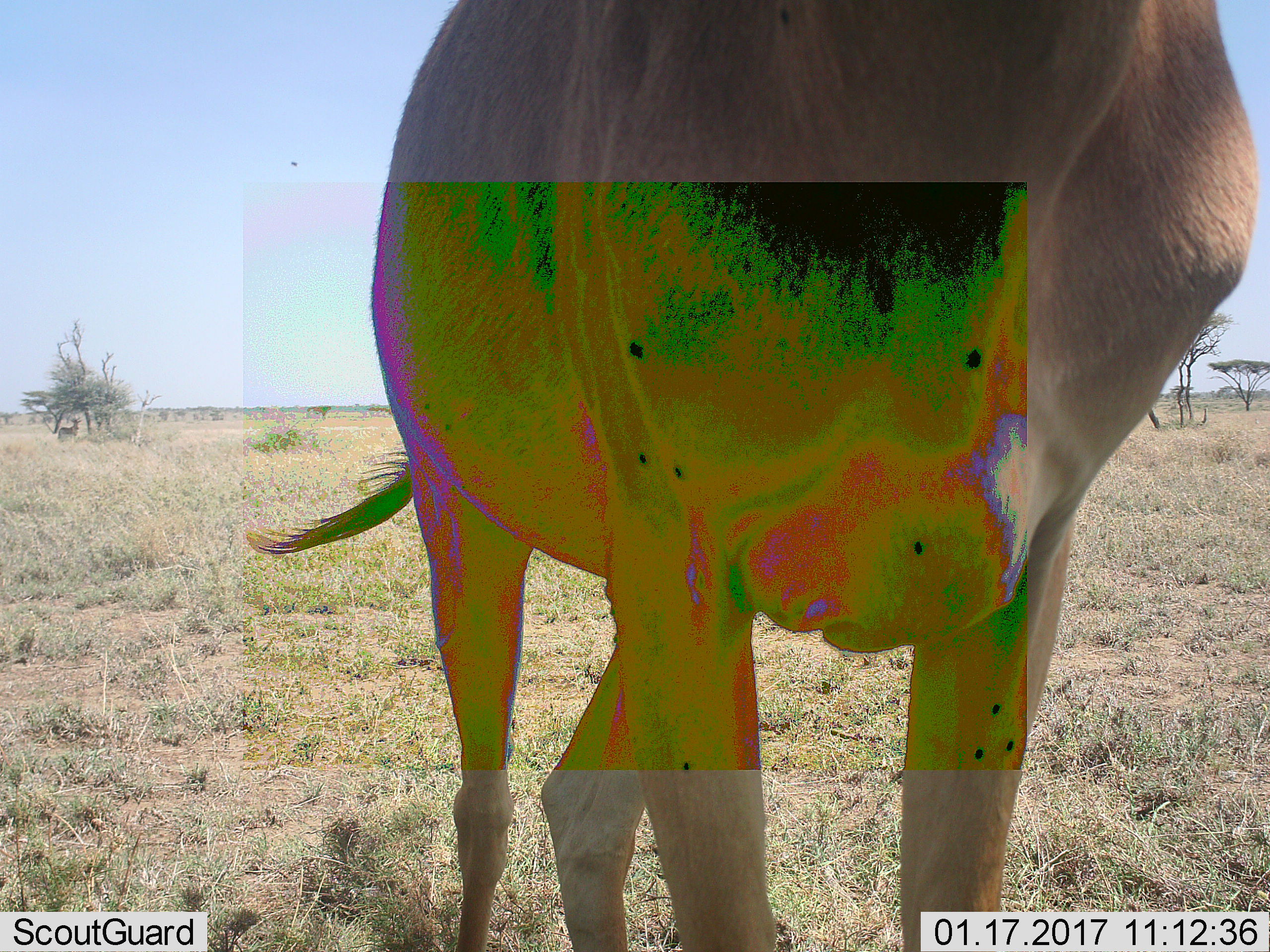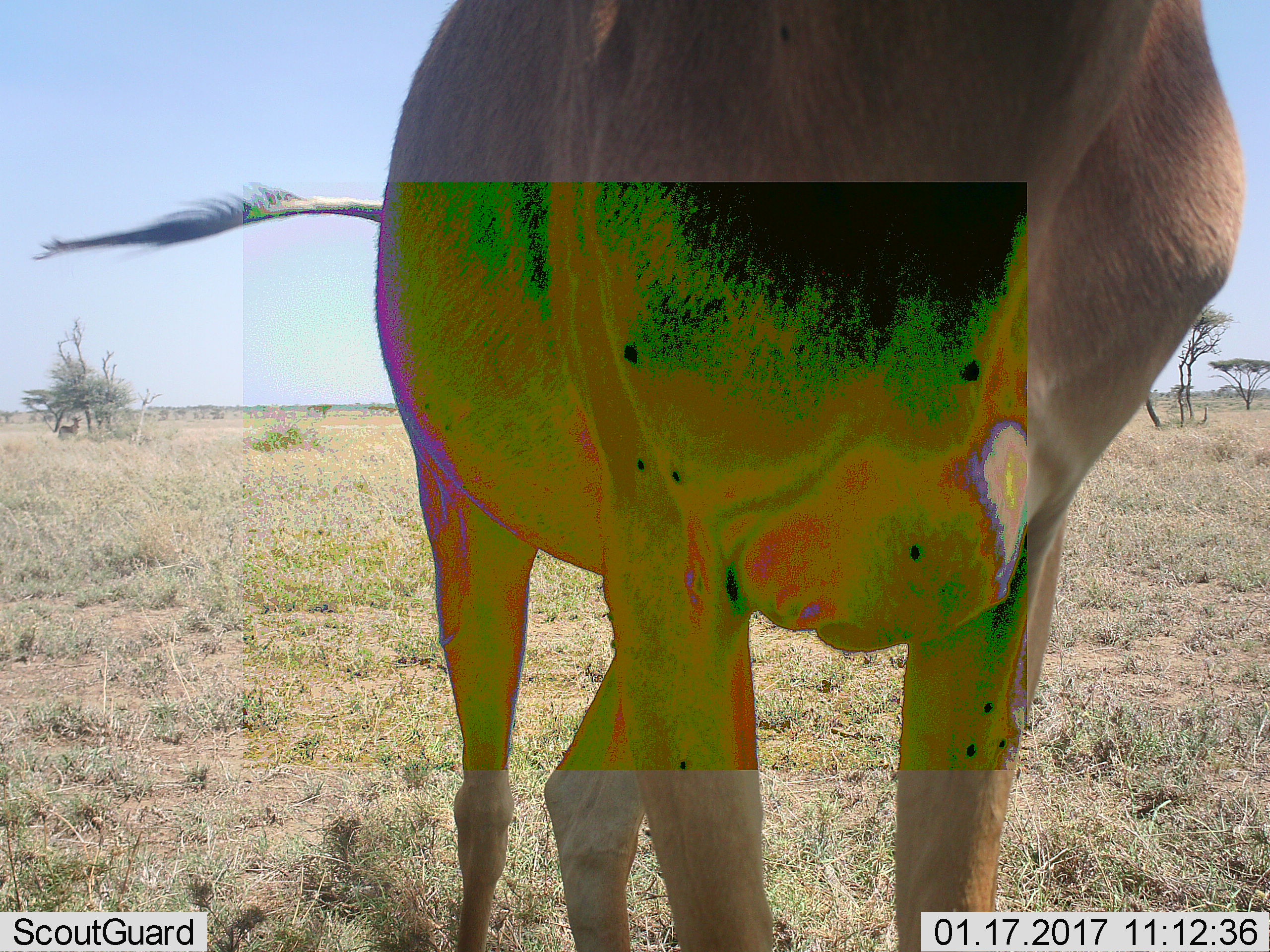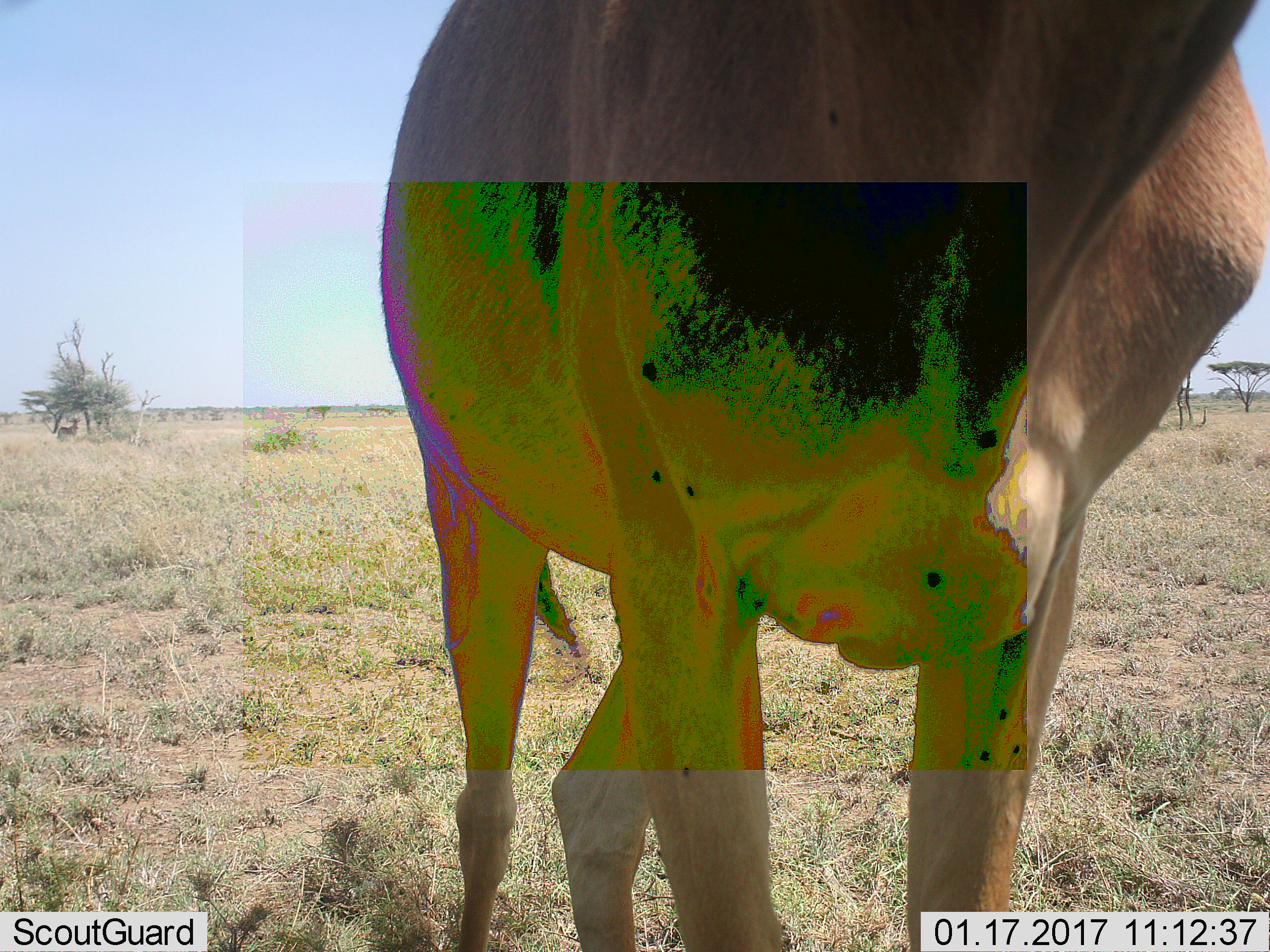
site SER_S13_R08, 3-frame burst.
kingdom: Animalia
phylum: Chordata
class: Mammalia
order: Artiodactyla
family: Bovidae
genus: Alcelaphus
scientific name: Alcelaphus buselaphus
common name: hartebeest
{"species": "hartebeest (Alcelaphus buselaphus)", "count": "2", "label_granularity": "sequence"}